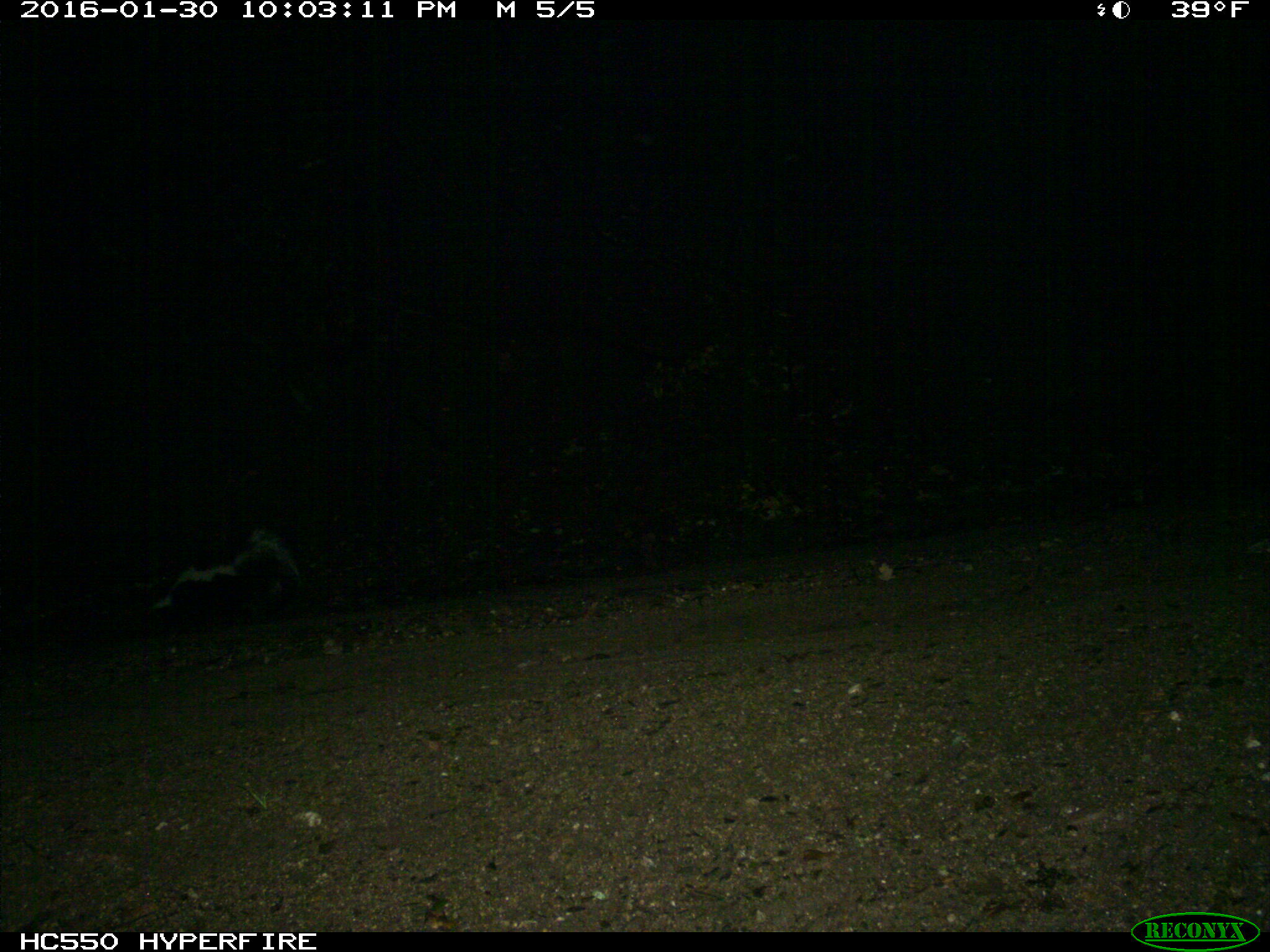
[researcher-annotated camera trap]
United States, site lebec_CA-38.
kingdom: Animalia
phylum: Chordata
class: Mammalia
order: Carnivora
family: Mephitidae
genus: Mephitis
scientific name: Mephitis mephitis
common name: striped skunk